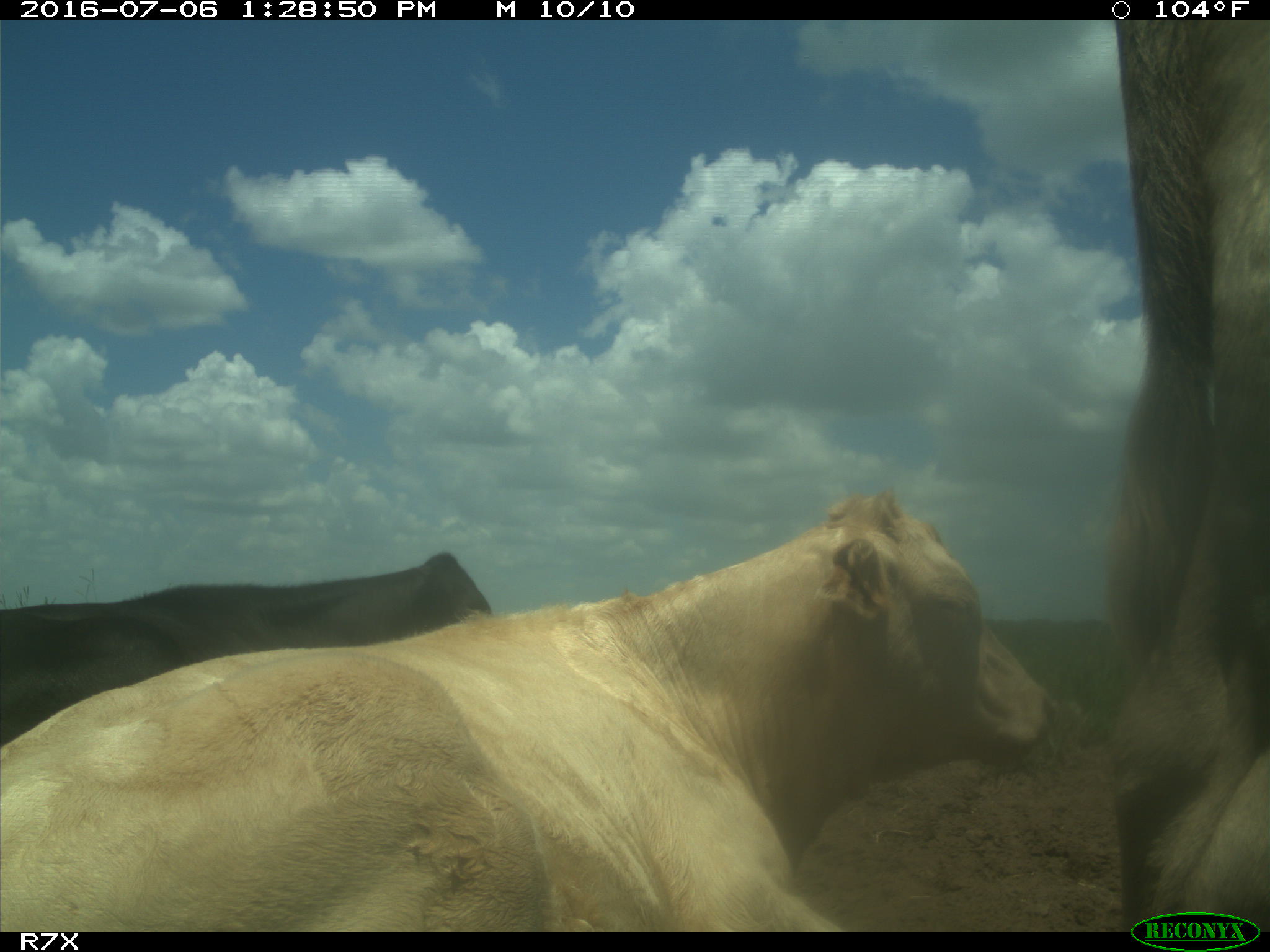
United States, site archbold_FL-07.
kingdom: Animalia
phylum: Chordata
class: Mammalia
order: Artiodactyla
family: Bovidae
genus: Bos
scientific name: Bos taurus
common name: domestic cow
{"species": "Bos taurus (domestic cow)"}